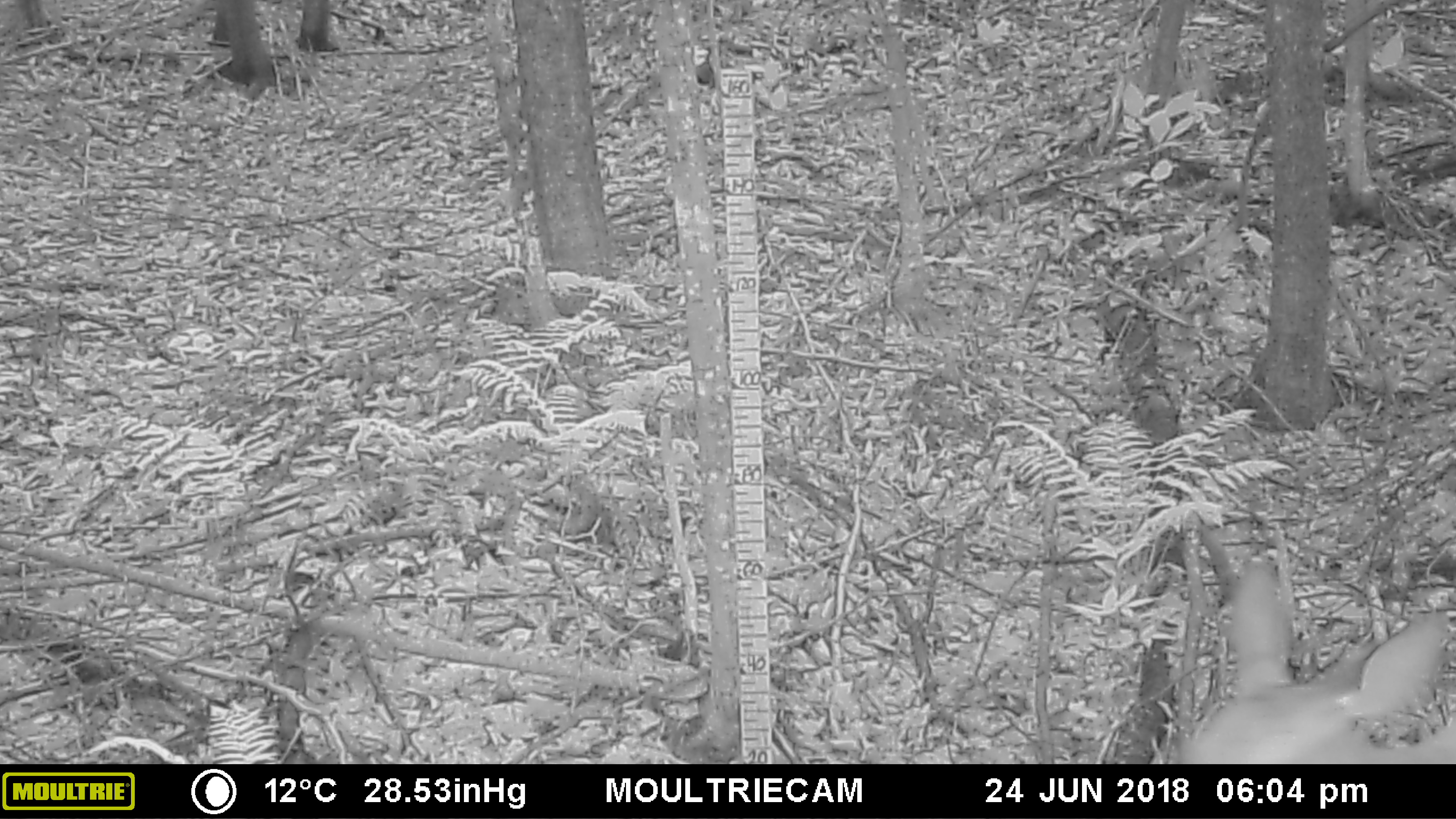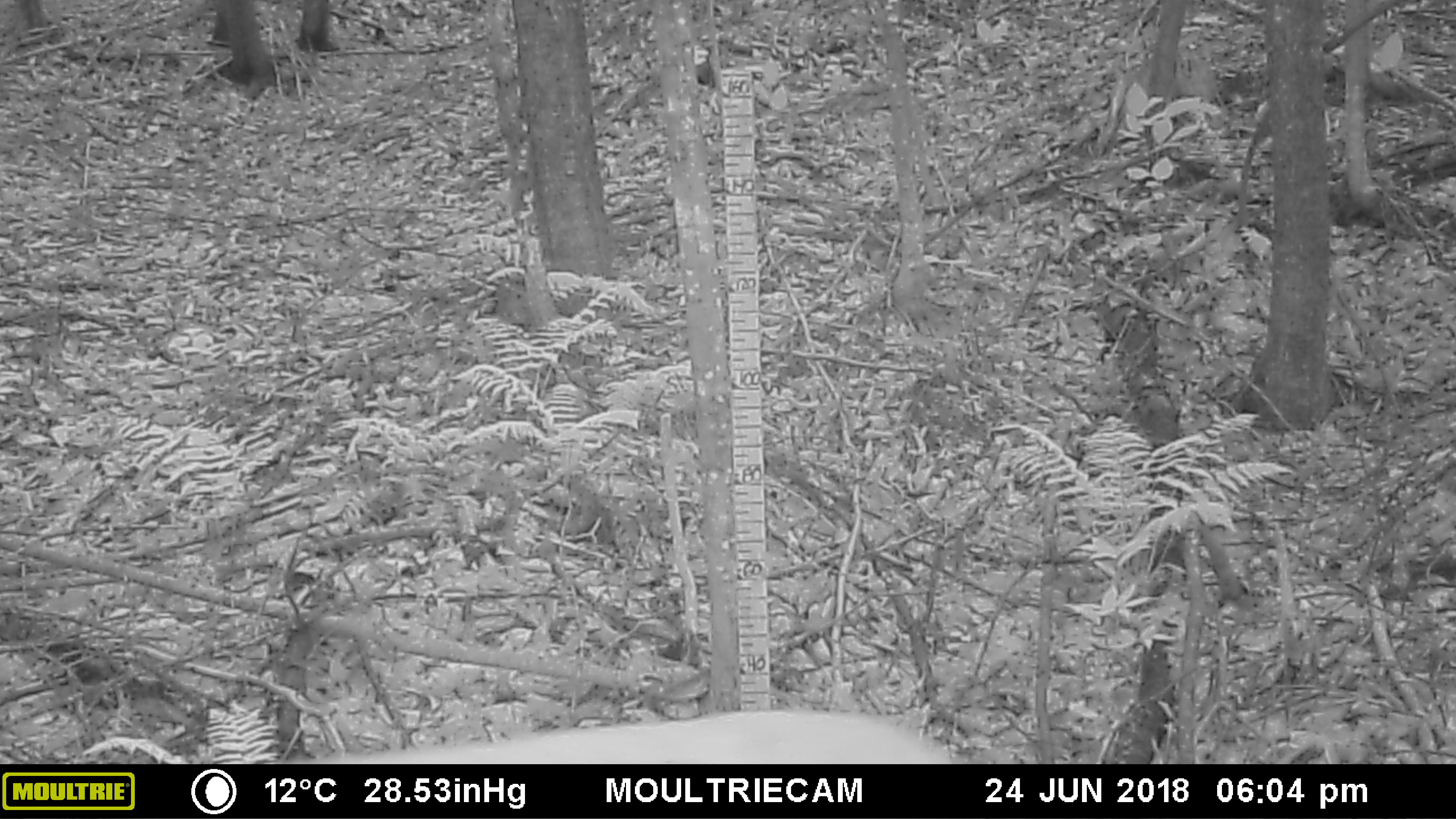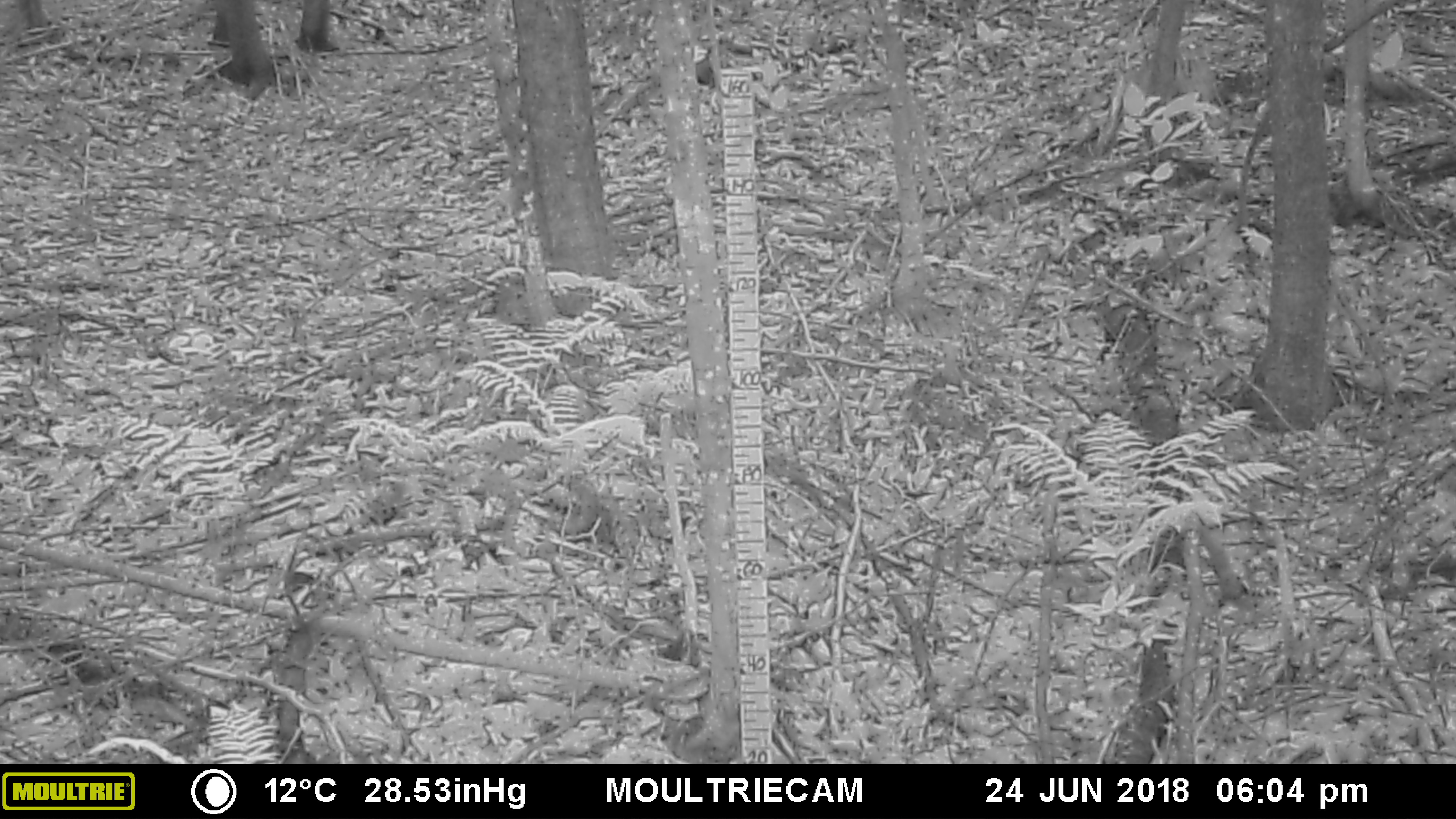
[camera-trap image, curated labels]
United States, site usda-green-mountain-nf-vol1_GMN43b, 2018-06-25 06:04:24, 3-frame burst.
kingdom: Animalia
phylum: Chordata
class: Mammalia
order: Artiodactyla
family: Cervidae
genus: Odocoileus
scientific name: Odocoileus virginianus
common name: white-tailed deer